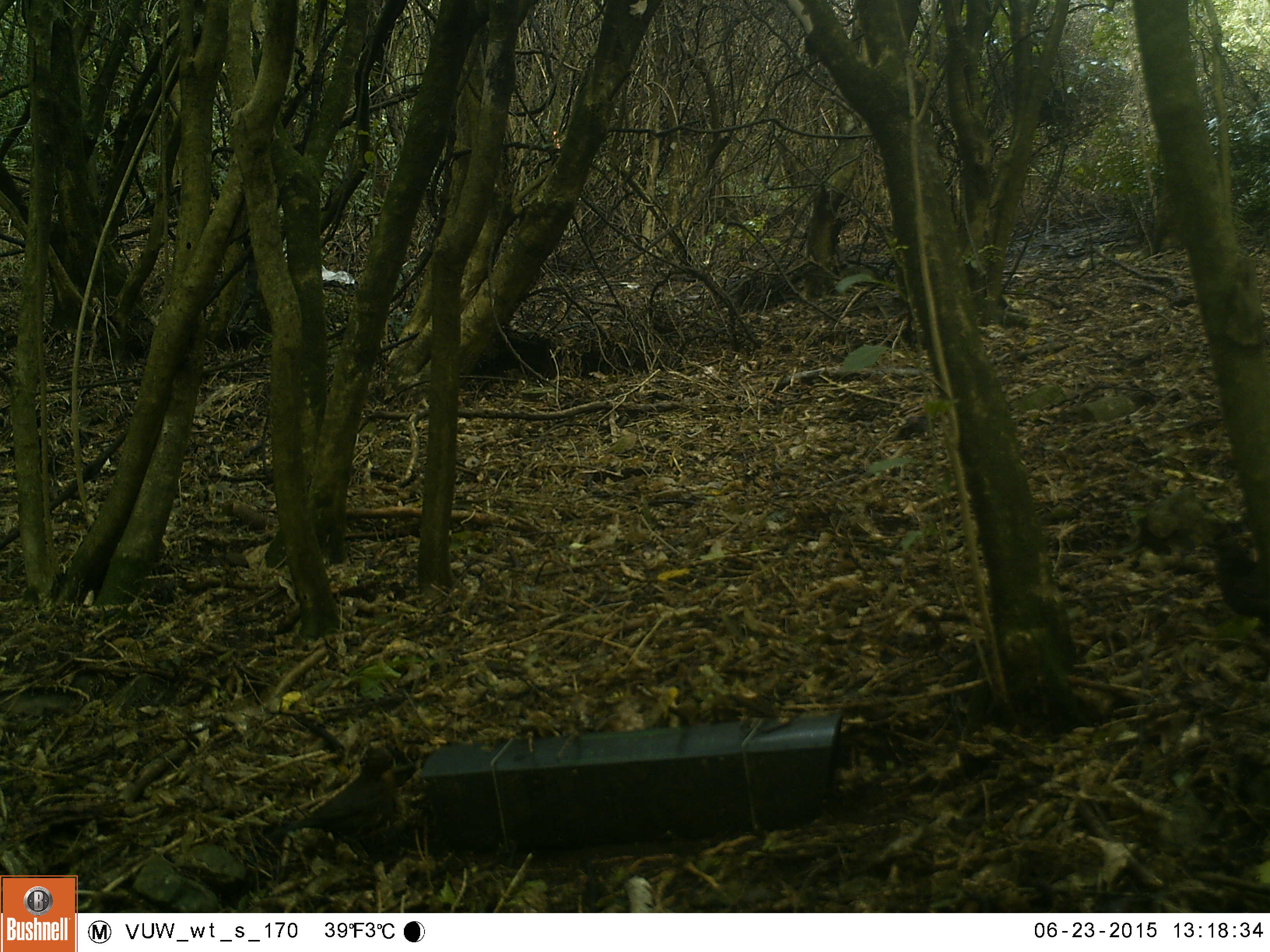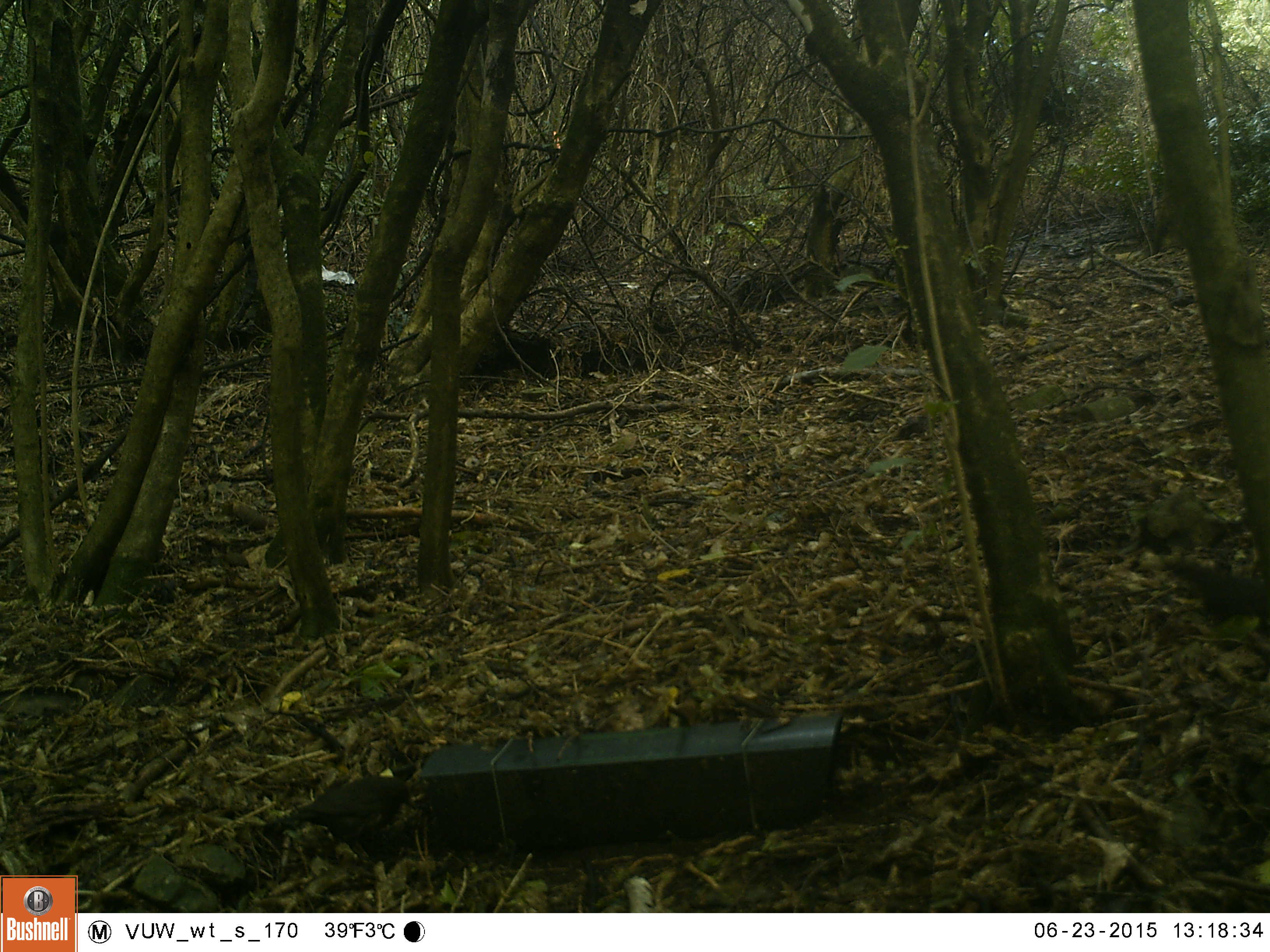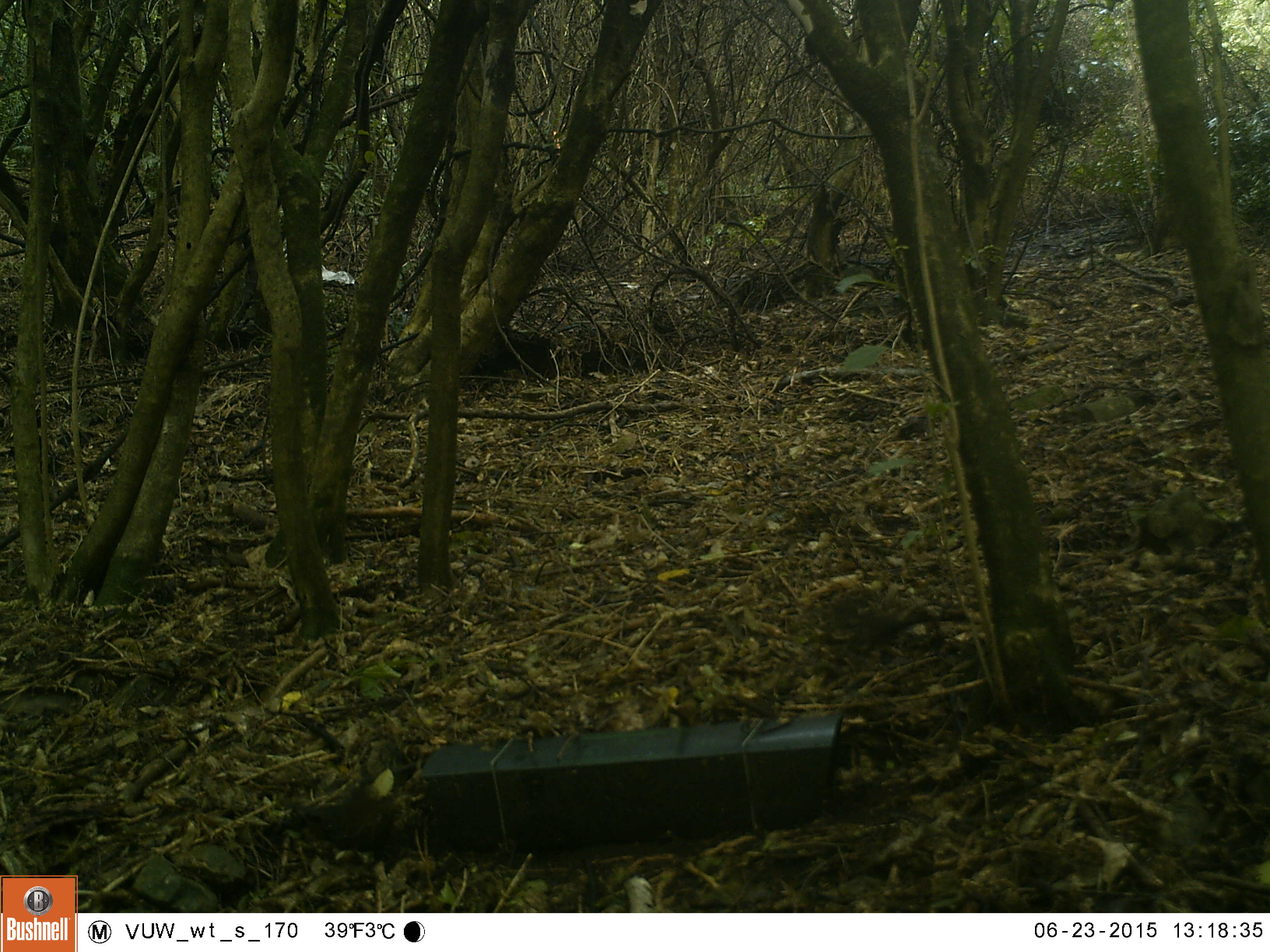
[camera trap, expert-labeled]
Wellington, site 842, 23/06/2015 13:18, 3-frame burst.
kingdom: Animalia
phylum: Chordata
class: Aves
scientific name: Aves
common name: bird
Bird (Aves).